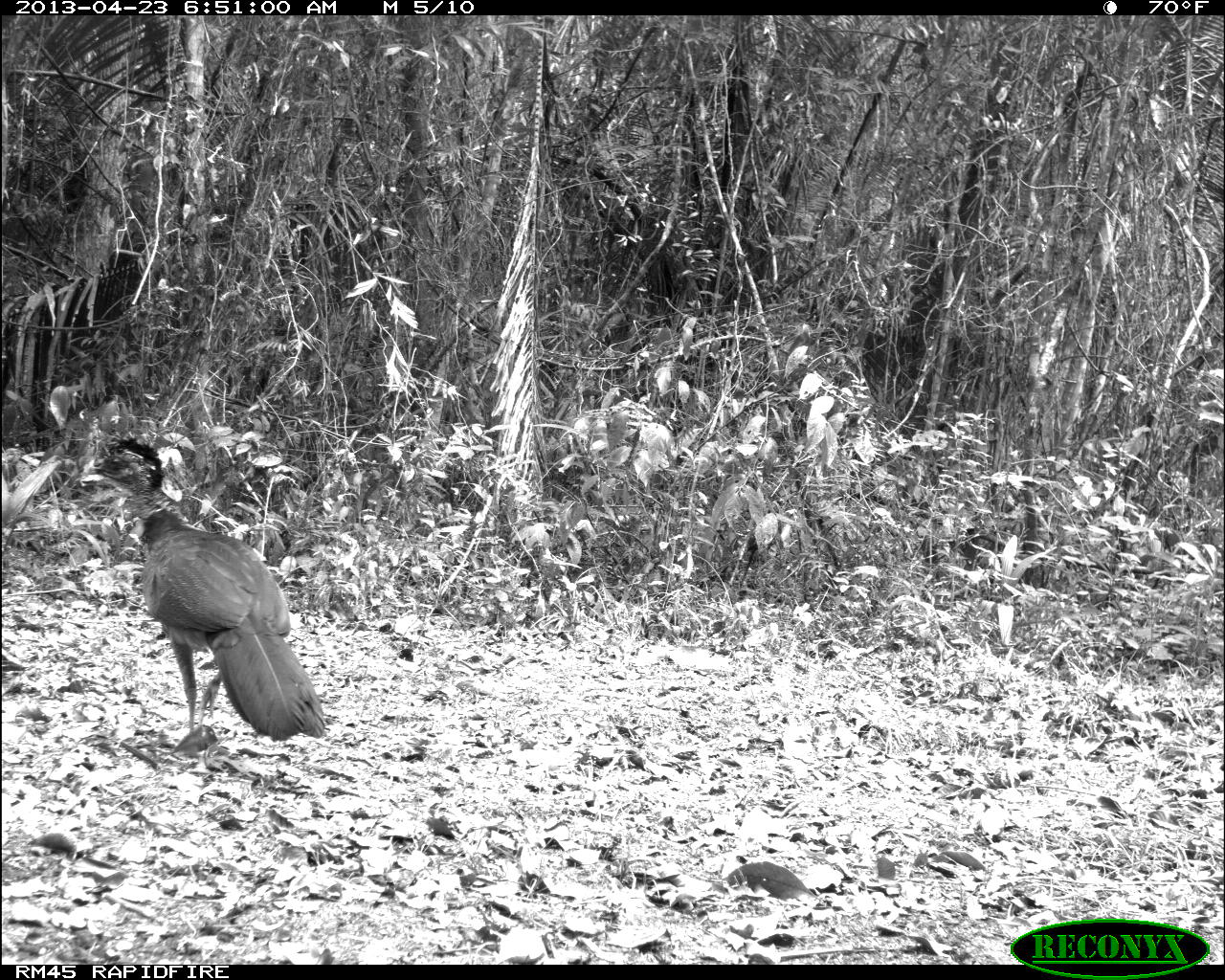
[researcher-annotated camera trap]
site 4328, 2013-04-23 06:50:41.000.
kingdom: Animalia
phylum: Chordata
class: Aves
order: Galliformes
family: Cracidae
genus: Crax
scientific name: Crax rubra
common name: great curassow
Crax rubra (great curassow), count 1, sex female.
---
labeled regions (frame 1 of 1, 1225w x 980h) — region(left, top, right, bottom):
crax rubra: region(76, 432, 325, 742)